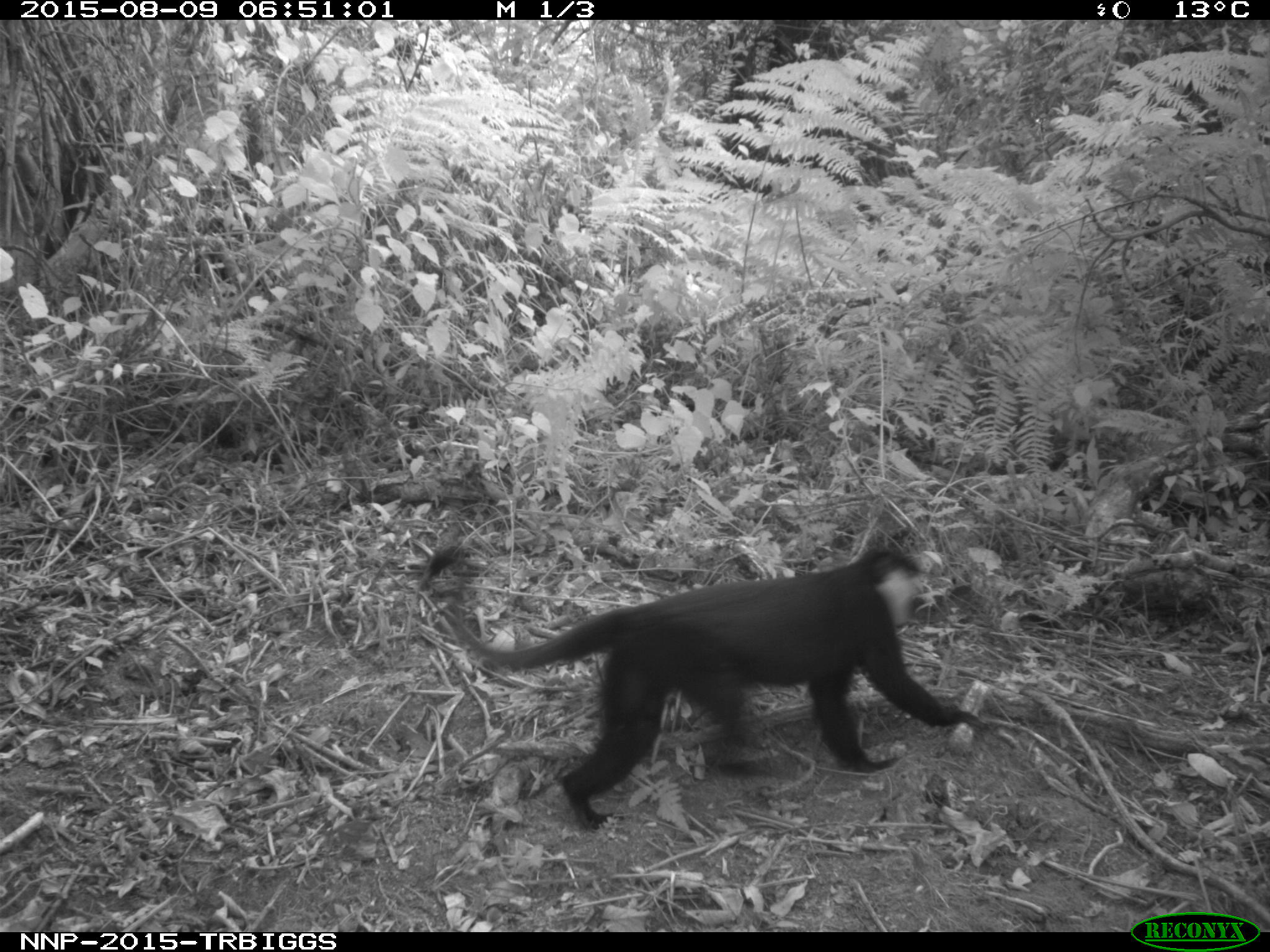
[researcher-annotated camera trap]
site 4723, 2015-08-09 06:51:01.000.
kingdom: Animalia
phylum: Chordata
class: Mammalia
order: Primates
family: Cercopithecidae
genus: Allochrocebus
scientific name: Allochrocebus lhoesti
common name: l'hoest's monkey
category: cercopithecus lhoesti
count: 1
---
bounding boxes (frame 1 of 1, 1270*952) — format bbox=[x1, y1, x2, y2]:
cercopithecus lhoesti: bbox=[411, 538, 991, 835]